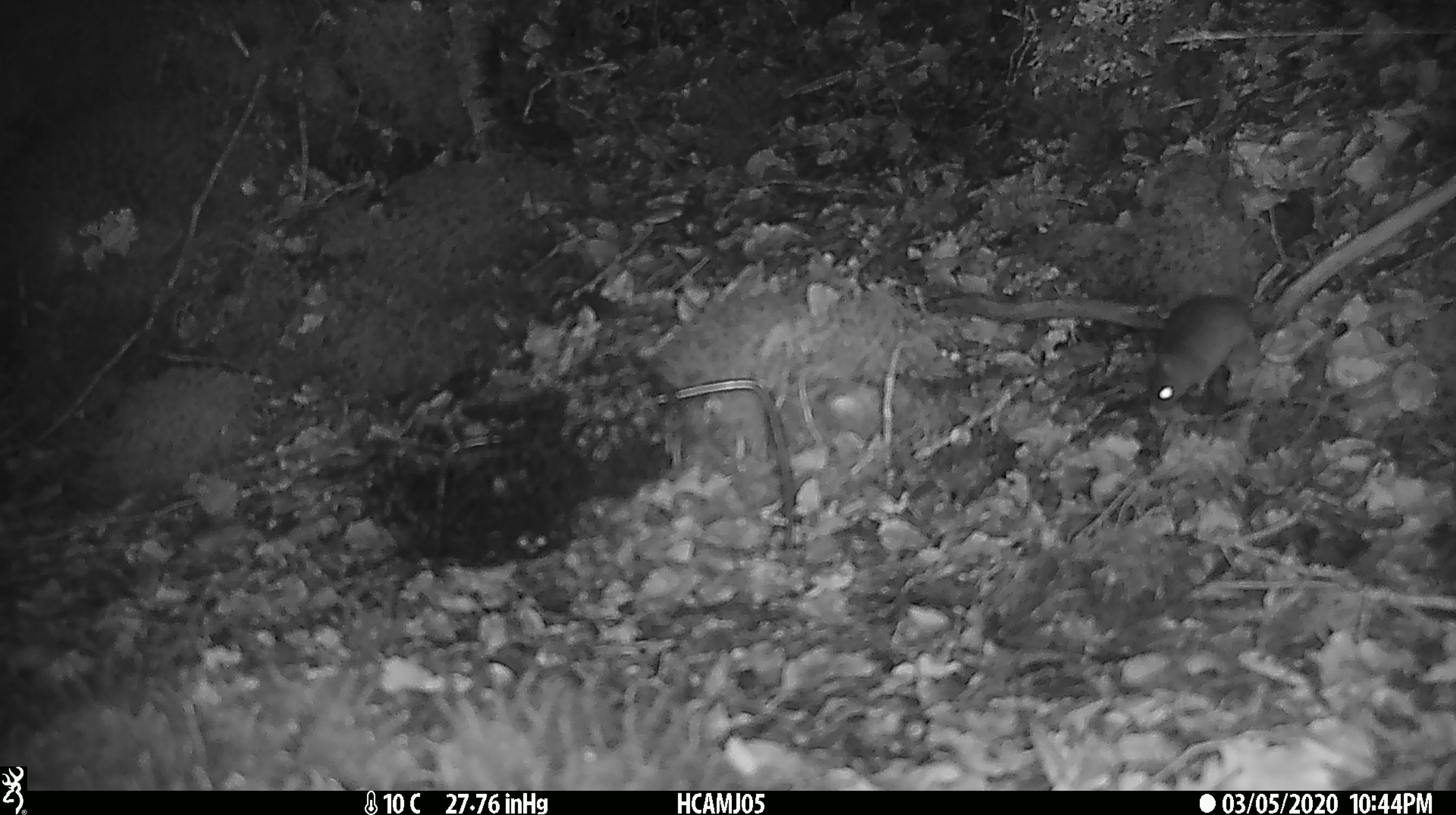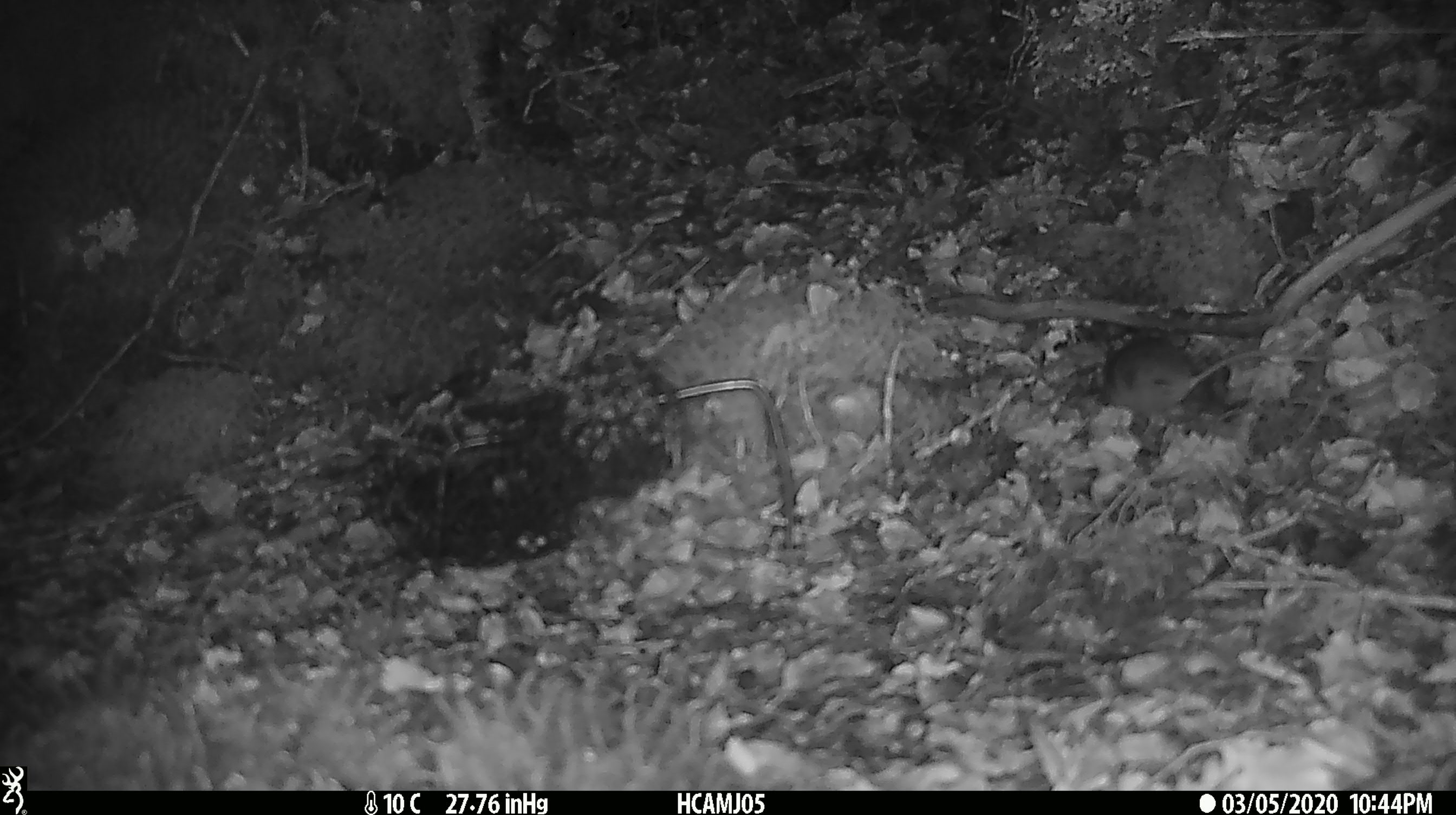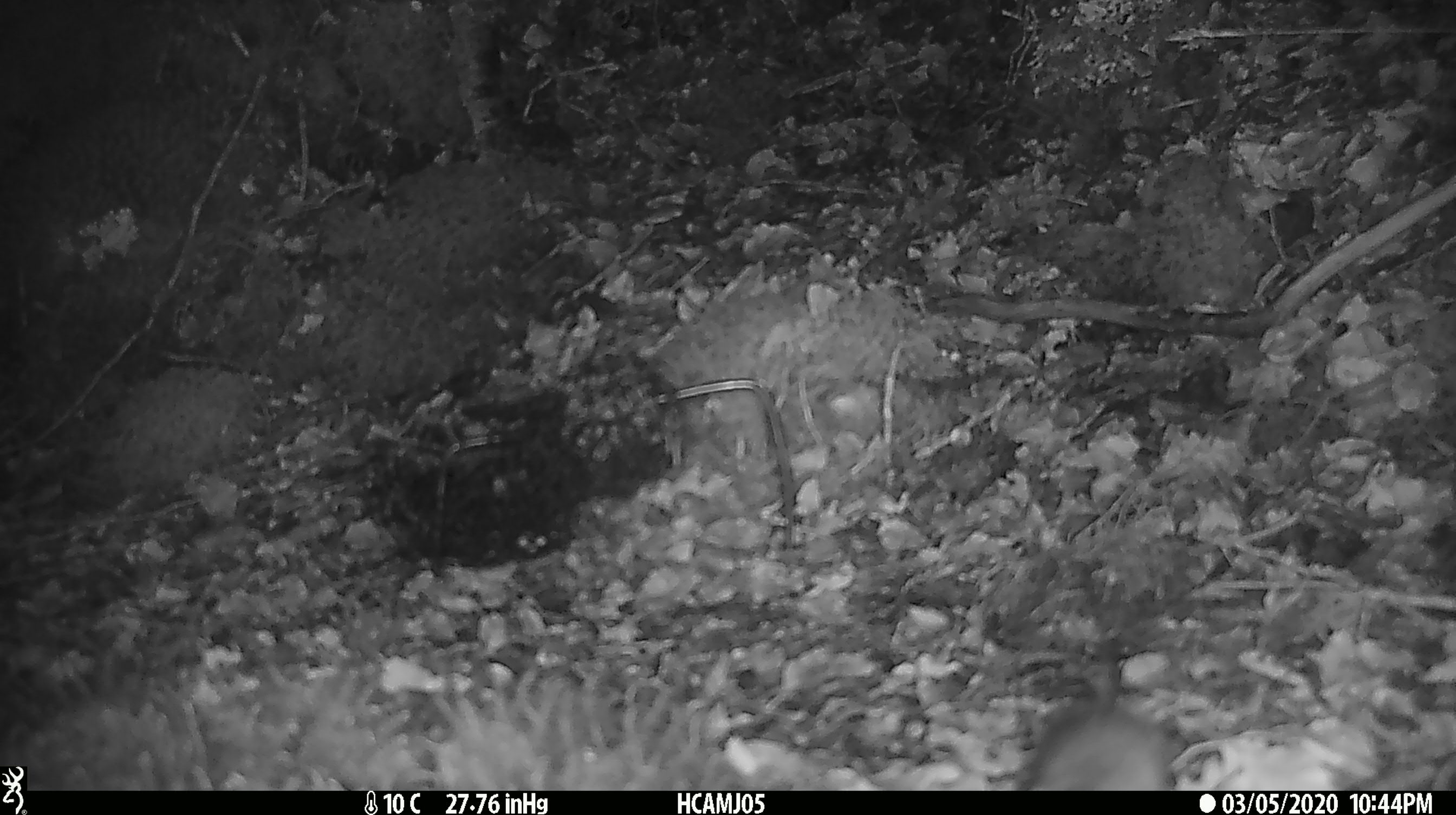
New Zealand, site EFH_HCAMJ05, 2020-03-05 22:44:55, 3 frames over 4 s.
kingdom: Animalia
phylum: Chordata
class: Mammalia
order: Rodentia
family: Muridae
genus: Mus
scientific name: Mus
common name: mouse